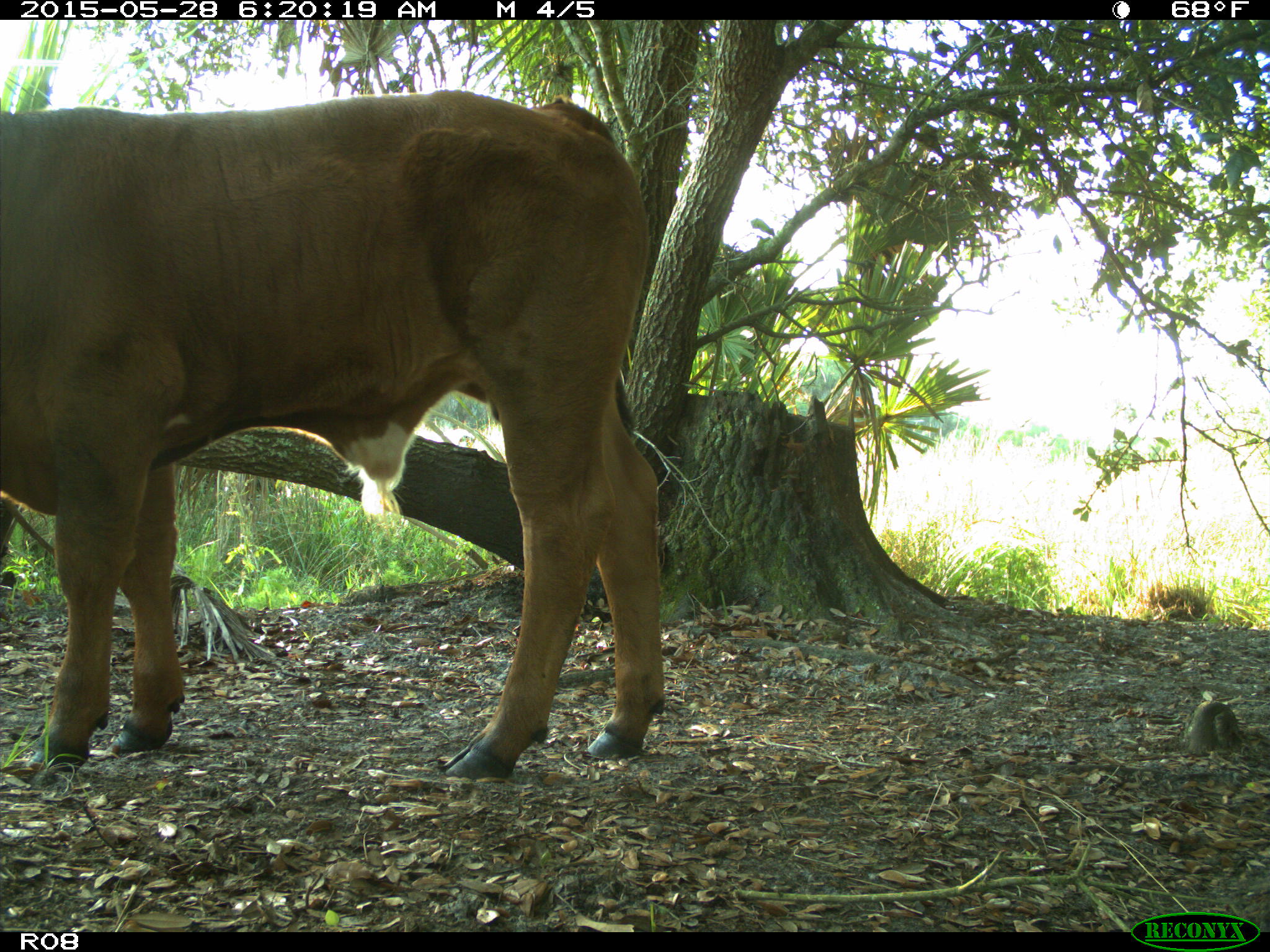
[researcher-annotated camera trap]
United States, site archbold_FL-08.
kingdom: Animalia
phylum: Chordata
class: Mammalia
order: Artiodactyla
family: Bovidae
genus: Bos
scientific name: Bos taurus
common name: domestic cow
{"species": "Bos taurus (domestic cow)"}